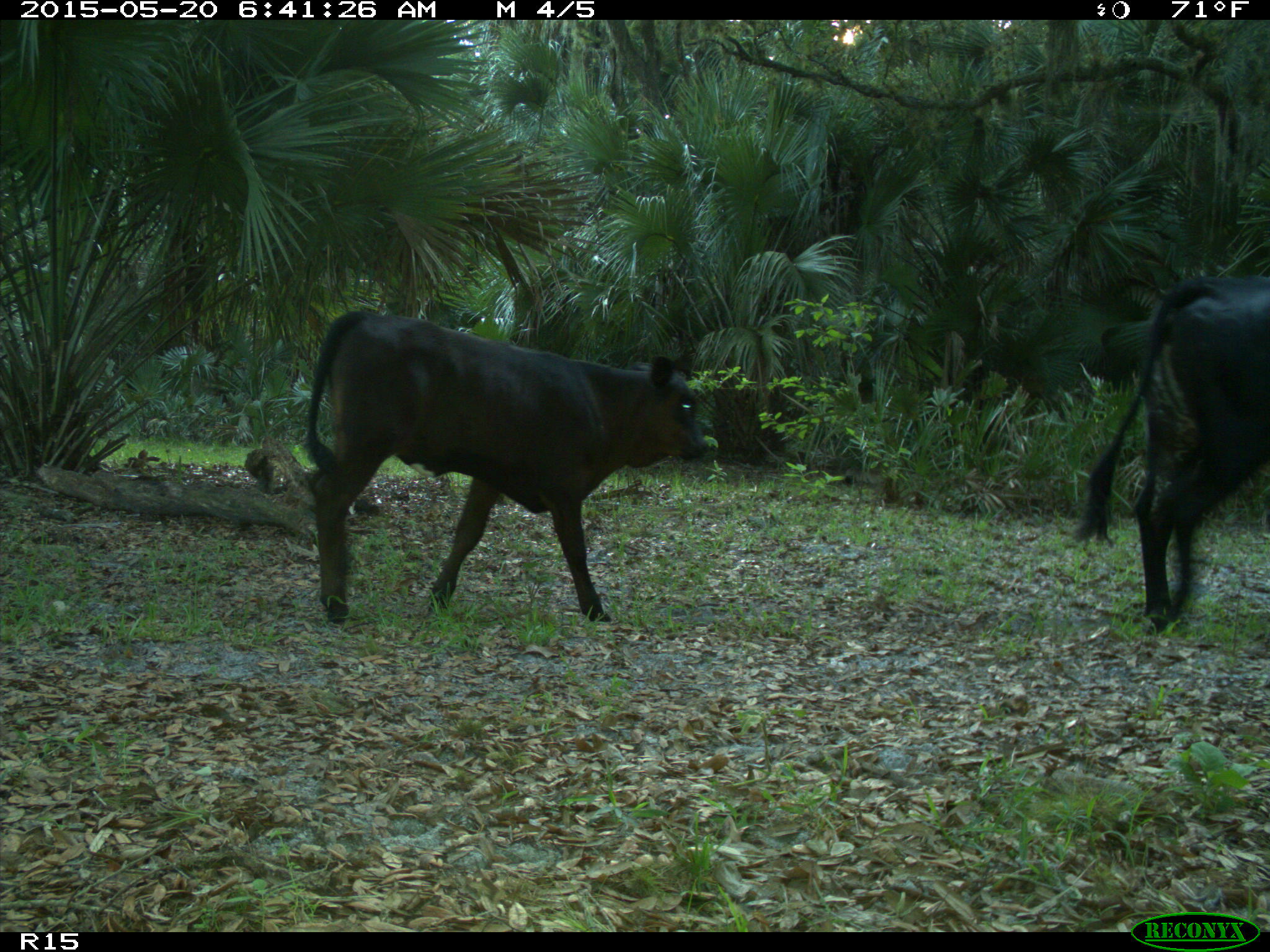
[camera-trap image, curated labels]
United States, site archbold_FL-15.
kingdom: Animalia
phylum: Chordata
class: Mammalia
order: Artiodactyla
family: Bovidae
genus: Bos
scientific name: Bos taurus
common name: domestic cow